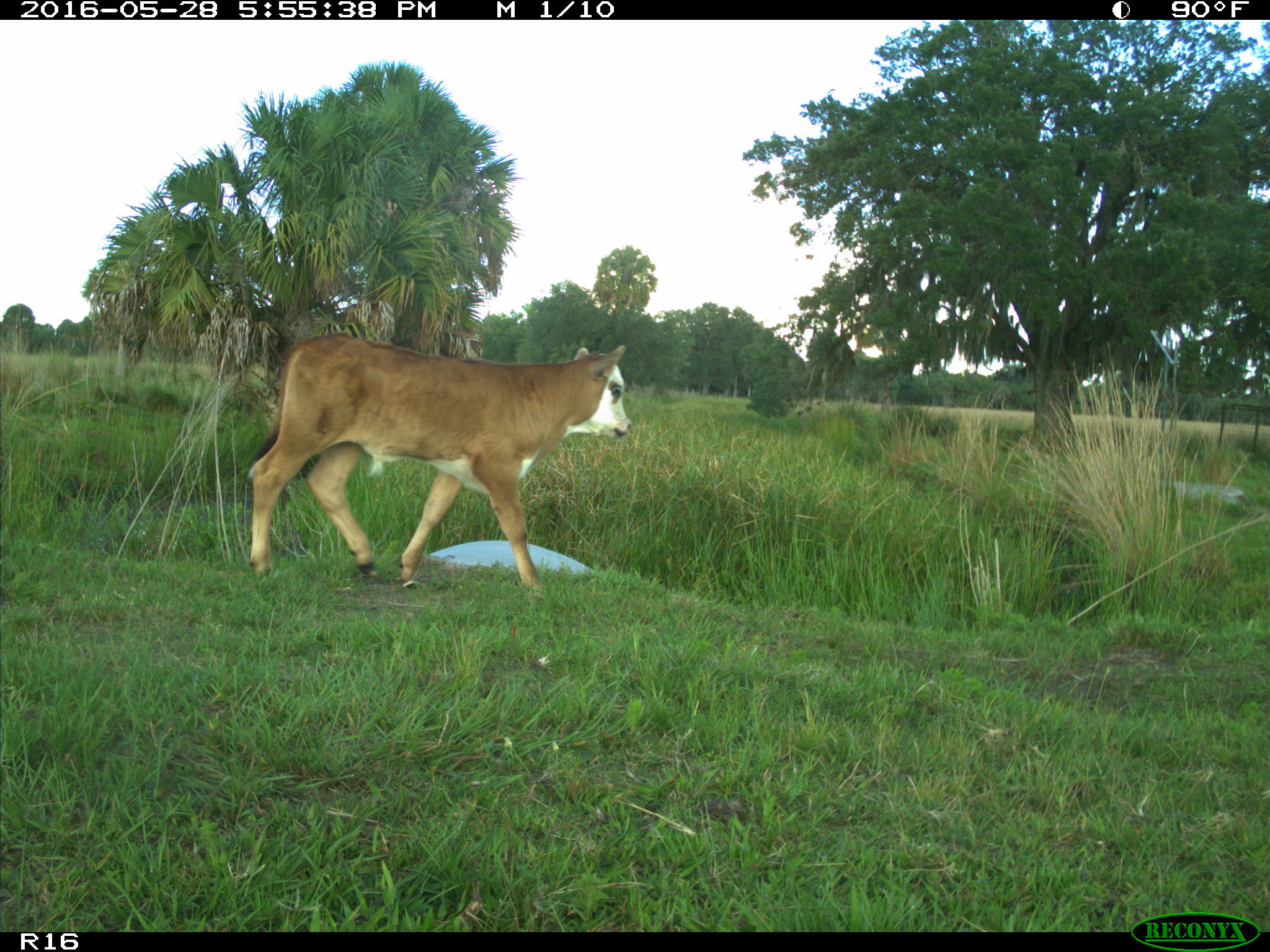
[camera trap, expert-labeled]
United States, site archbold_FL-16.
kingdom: Animalia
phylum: Chordata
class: Mammalia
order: Artiodactyla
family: Bovidae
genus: Bos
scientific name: Bos taurus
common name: domestic cow